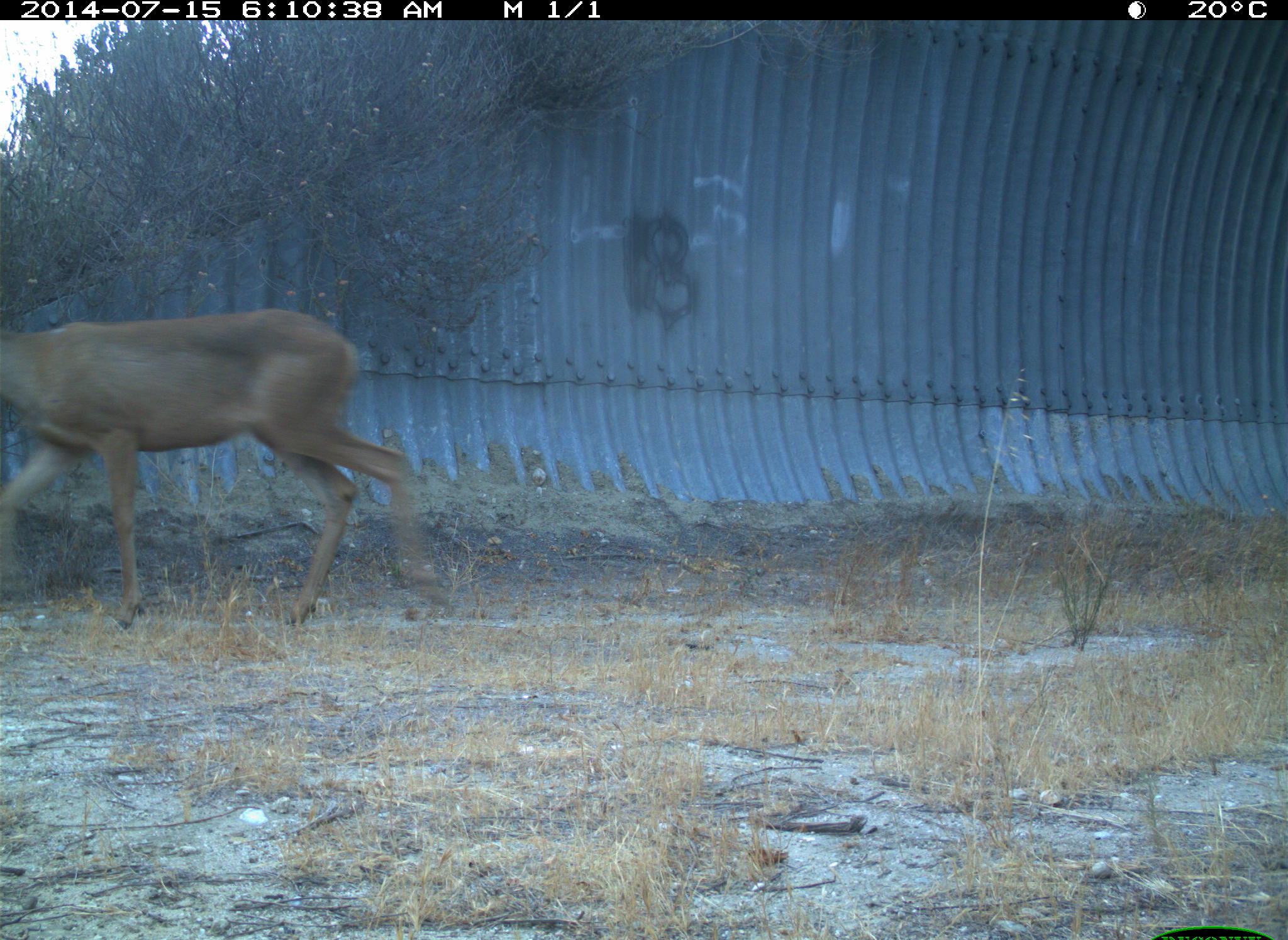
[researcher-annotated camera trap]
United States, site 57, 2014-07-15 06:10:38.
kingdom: Animalia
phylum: Chordata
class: Mammalia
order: Artiodactyla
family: Cervidae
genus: Odocoileus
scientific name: Odocoileus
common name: deer